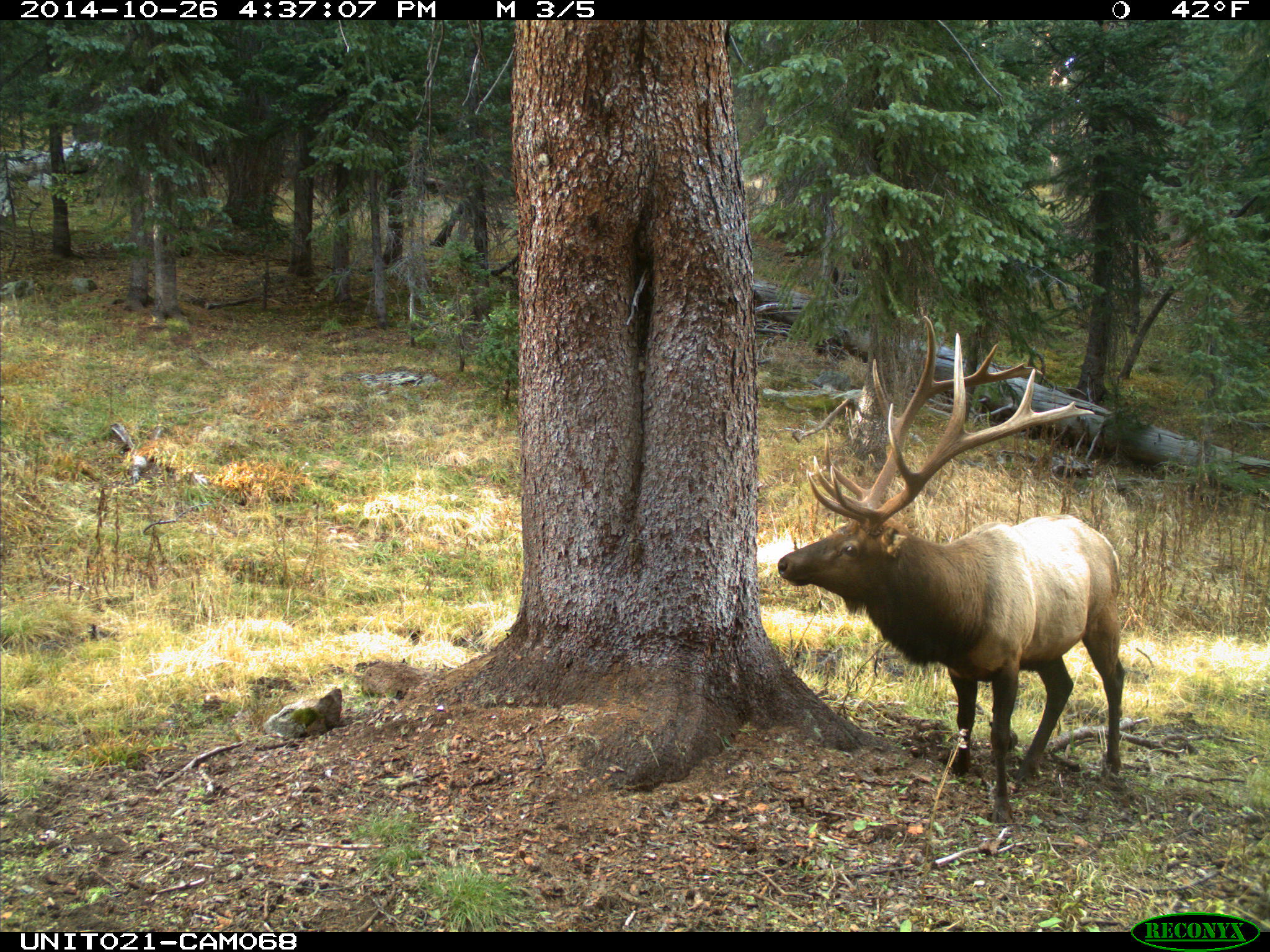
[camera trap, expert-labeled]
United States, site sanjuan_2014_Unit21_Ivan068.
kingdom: Animalia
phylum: Chordata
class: Mammalia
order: Artiodactyla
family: Cervidae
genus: Cervus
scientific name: Cervus elaphus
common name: red deer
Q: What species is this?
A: Cervus elaphus (red deer).